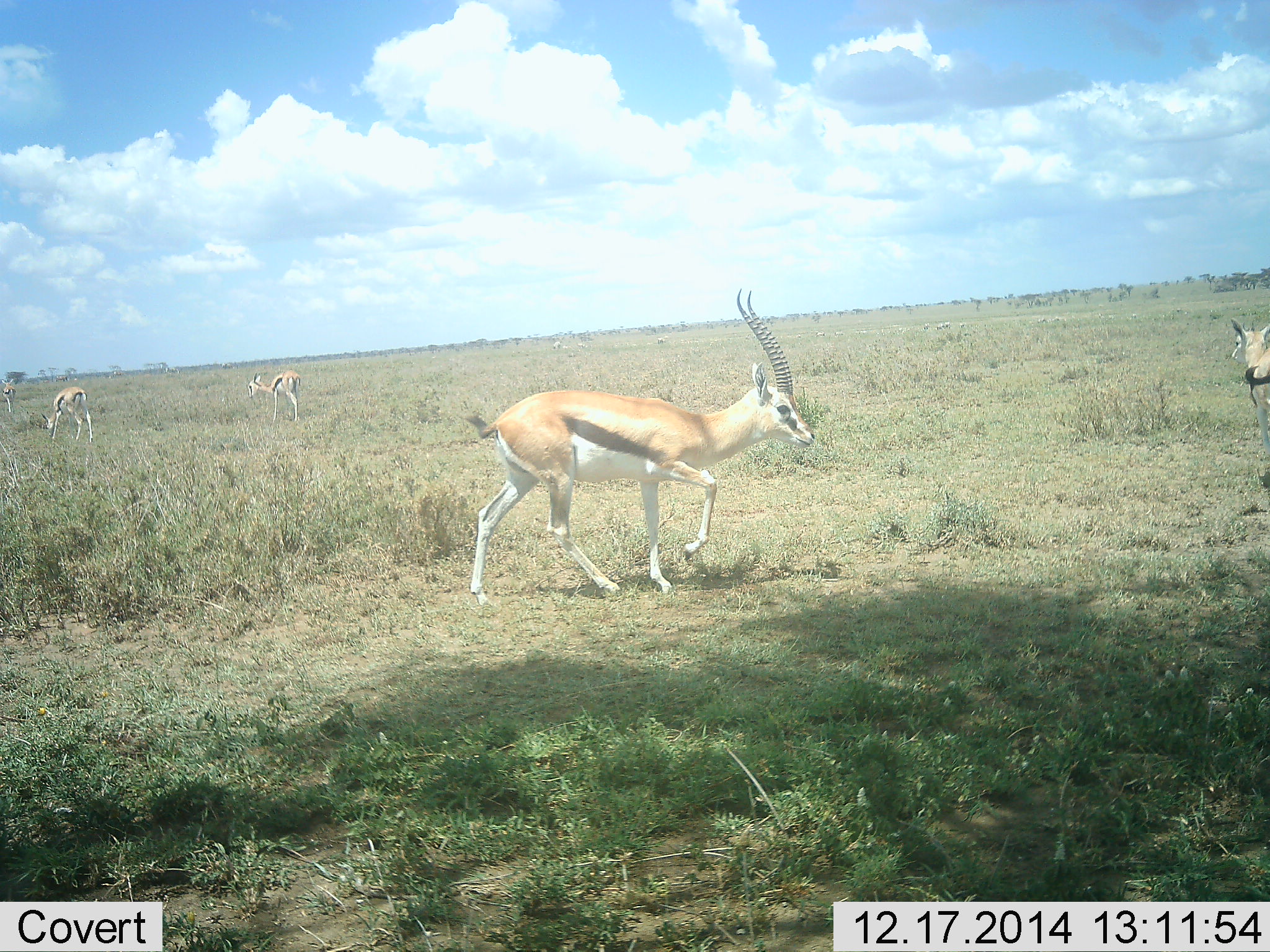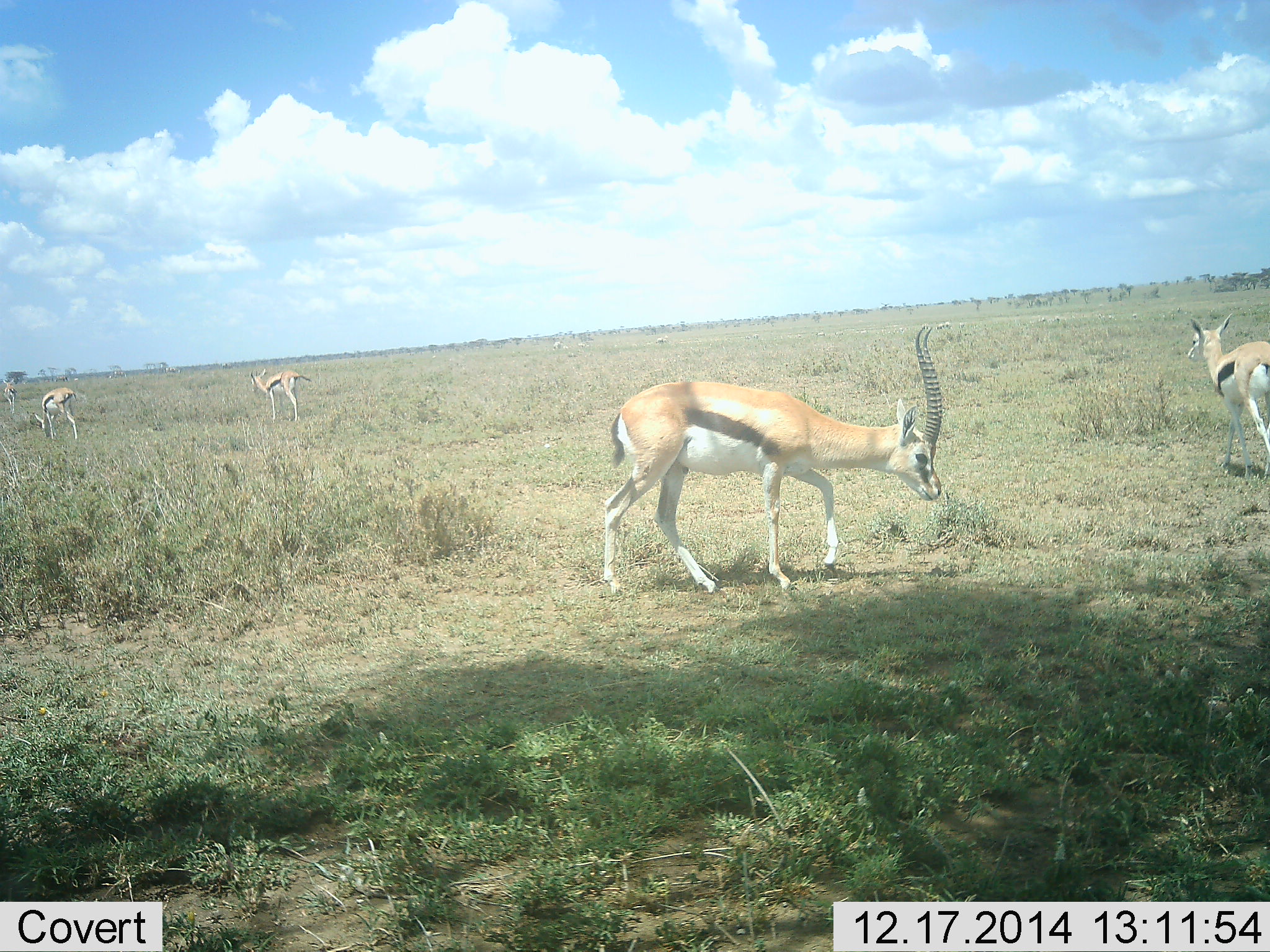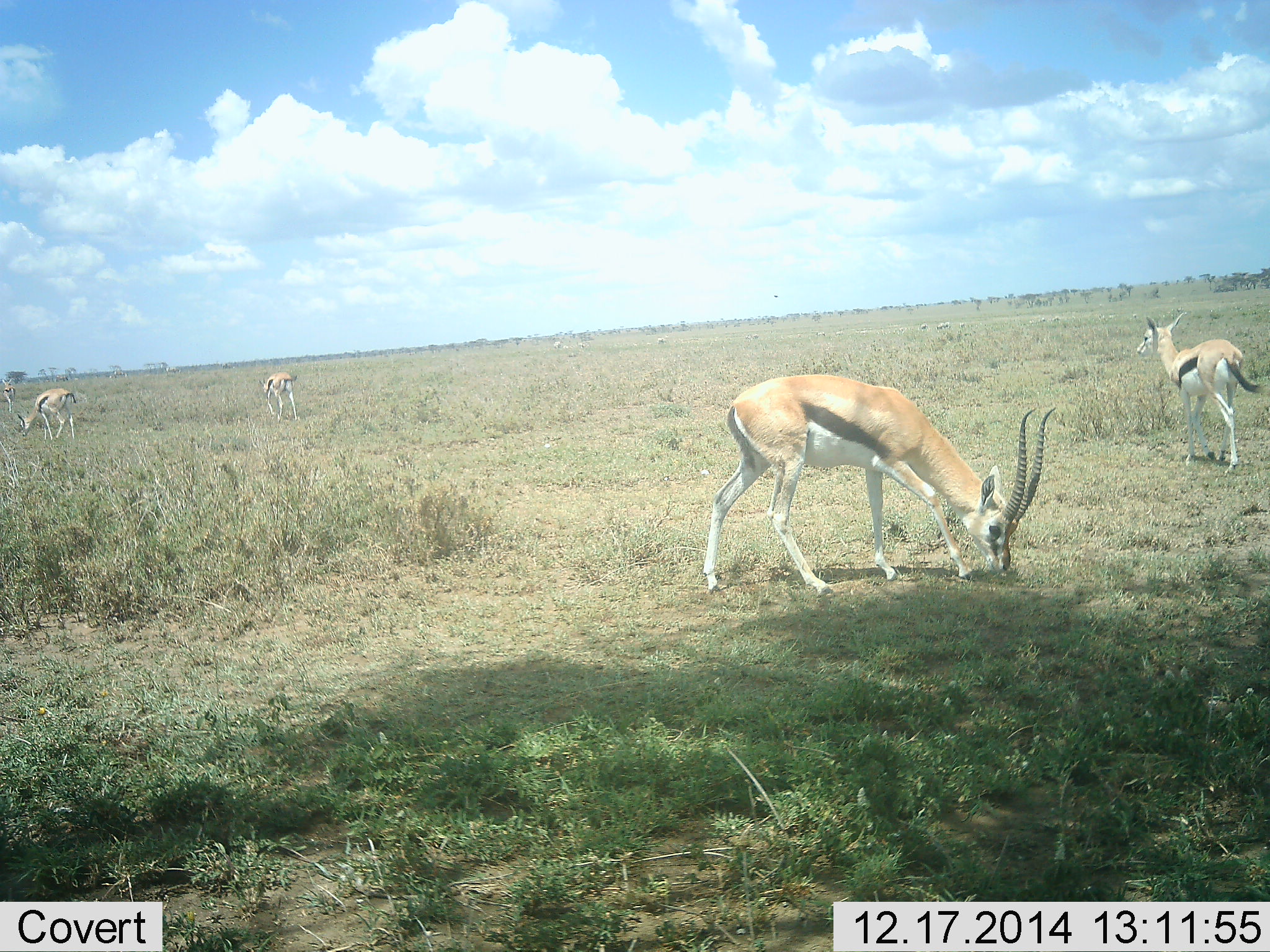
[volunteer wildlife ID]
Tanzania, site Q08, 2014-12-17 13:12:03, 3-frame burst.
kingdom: Animalia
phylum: Chordata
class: Mammalia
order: Artiodactyla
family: Bovidae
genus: Eudorcas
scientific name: Eudorcas thomsonii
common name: thomson's gazelle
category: gazellethomsons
Gazellethomsons (thomson's gazelle) (Eudorcas thomsonii), count 4. Behavior (volunteer vote fractions): standing 50%, resting 0%, moving 80%, interacting 0%. Young present (vote fraction): 30%. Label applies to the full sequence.